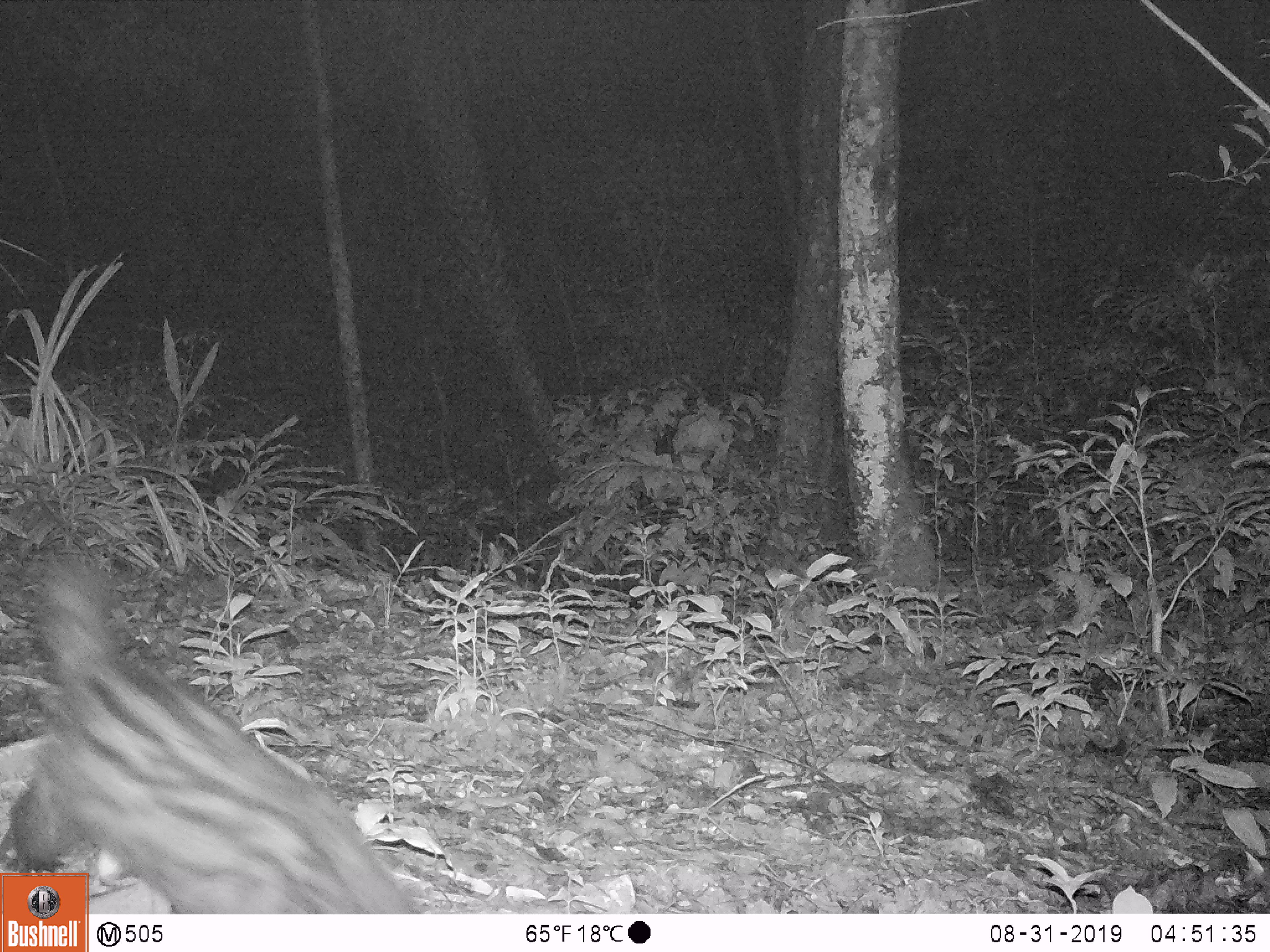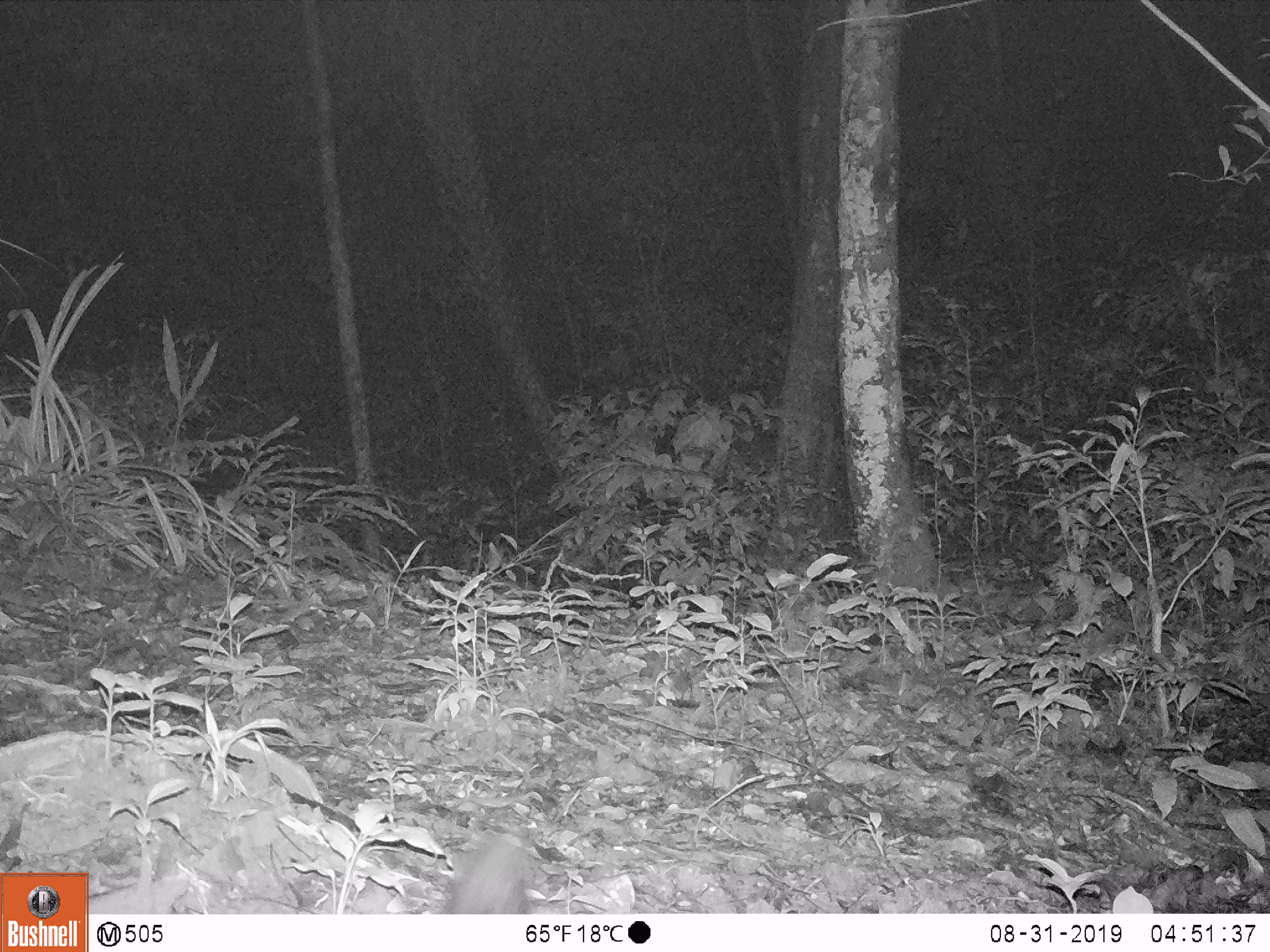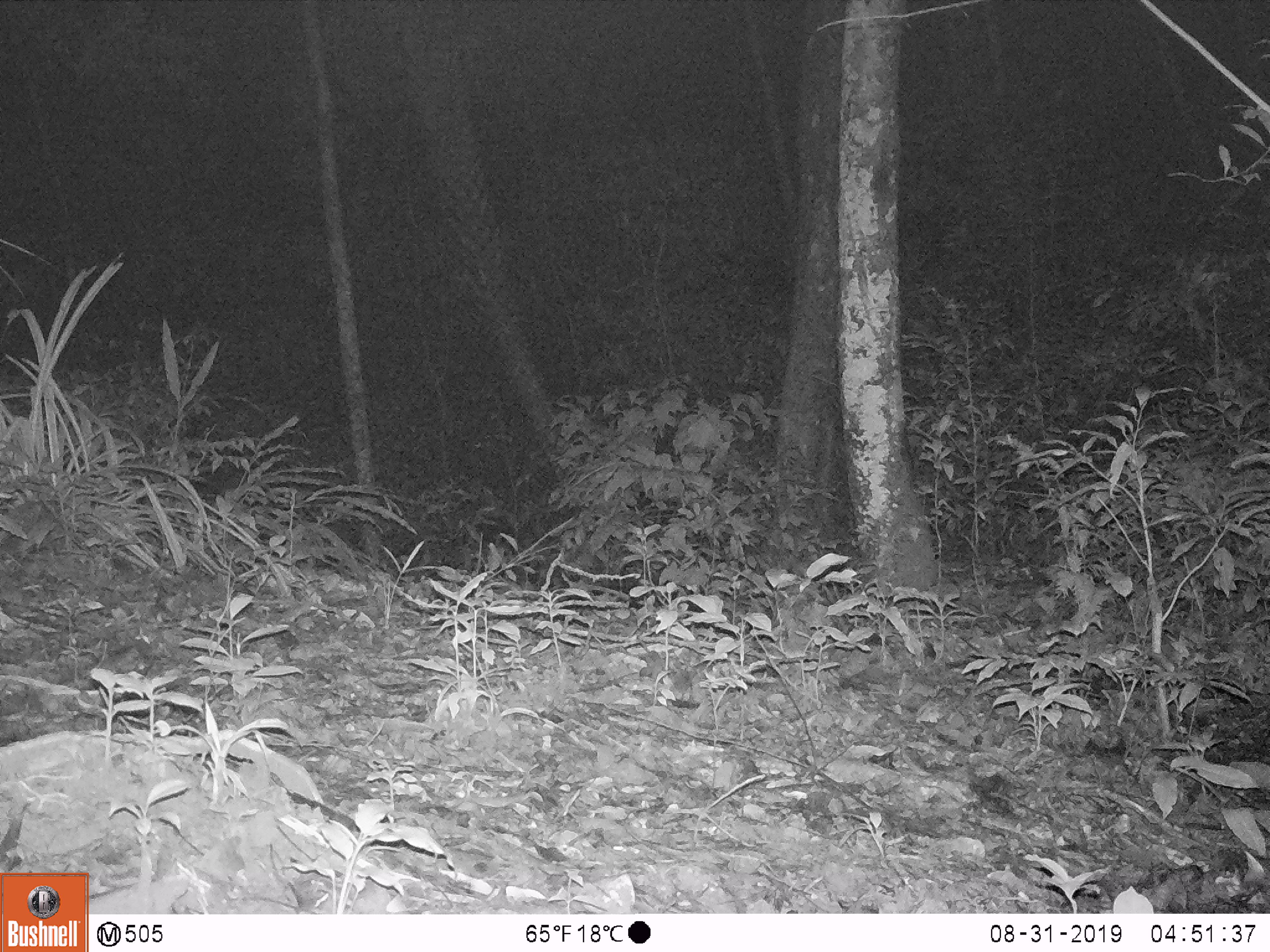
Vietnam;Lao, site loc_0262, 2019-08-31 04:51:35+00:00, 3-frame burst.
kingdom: Animalia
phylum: Chordata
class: Mammalia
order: Carnivora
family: Viverridae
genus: Paradoxurus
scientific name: Paradoxurus hermaphroditus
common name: common palm civet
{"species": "common palm civet (Paradoxurus hermaphroditus)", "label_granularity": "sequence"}